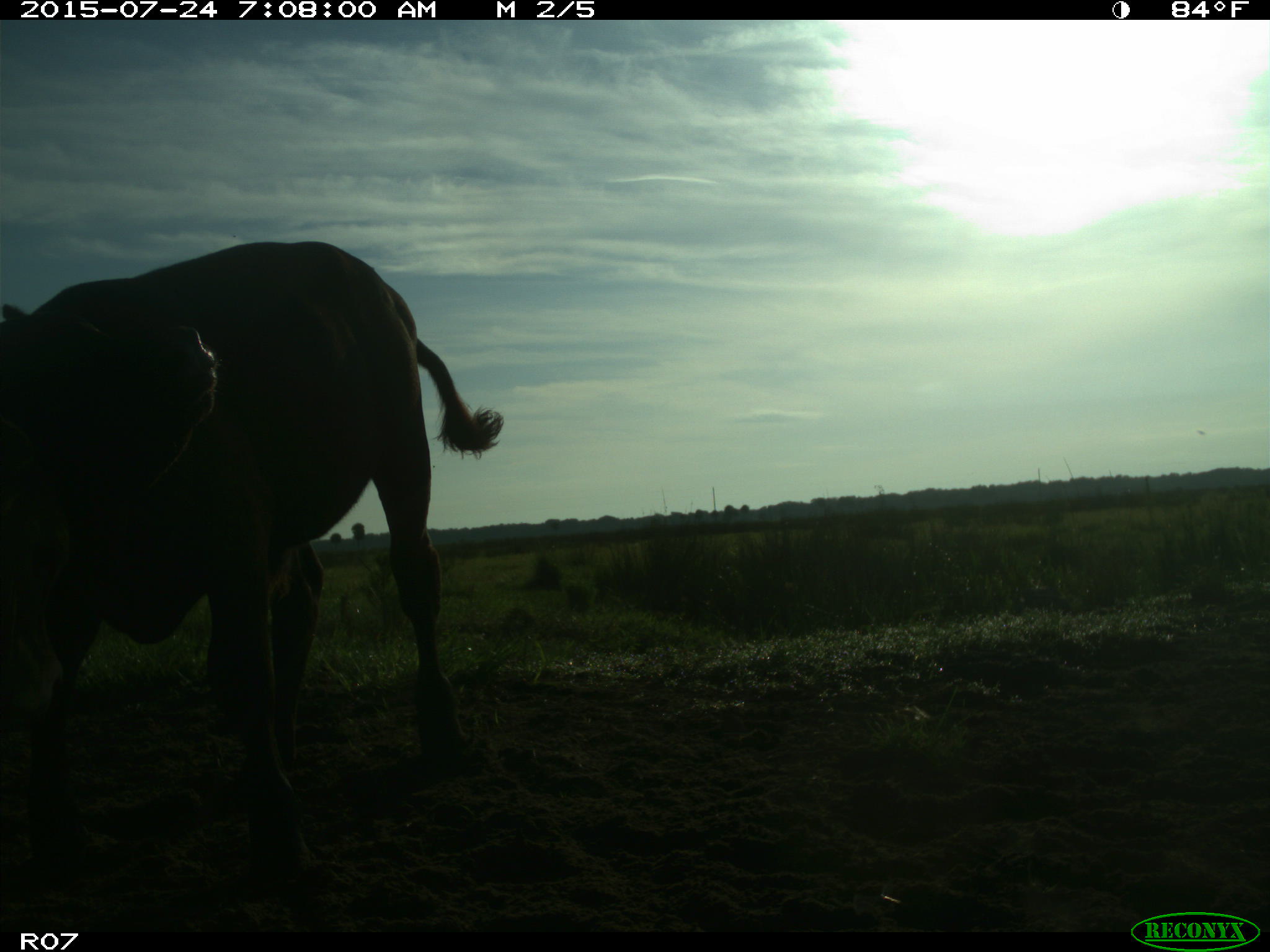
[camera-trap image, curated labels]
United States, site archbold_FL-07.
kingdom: Animalia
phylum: Chordata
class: Mammalia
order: Artiodactyla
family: Bovidae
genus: Bos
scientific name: Bos taurus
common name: domestic cow